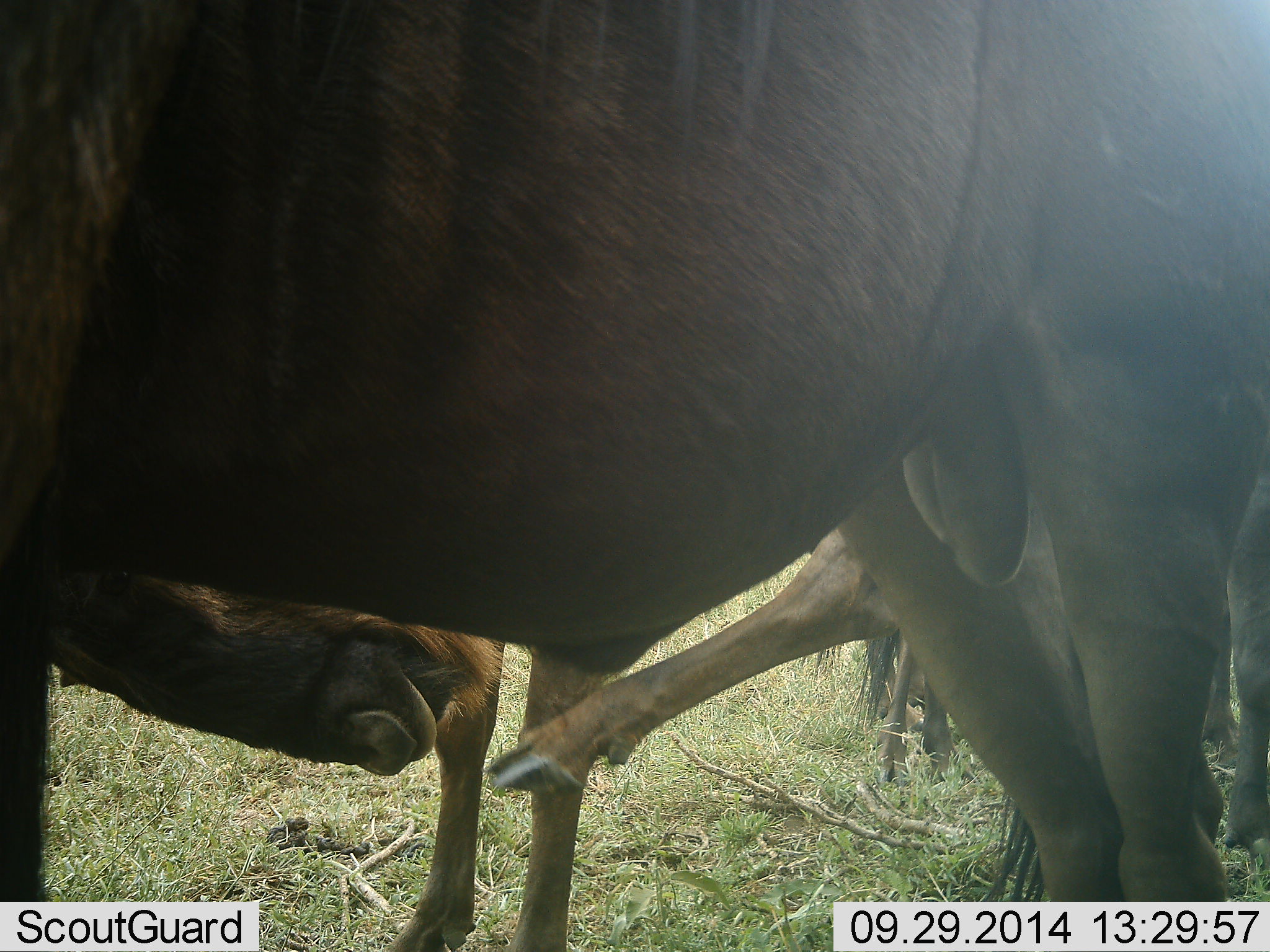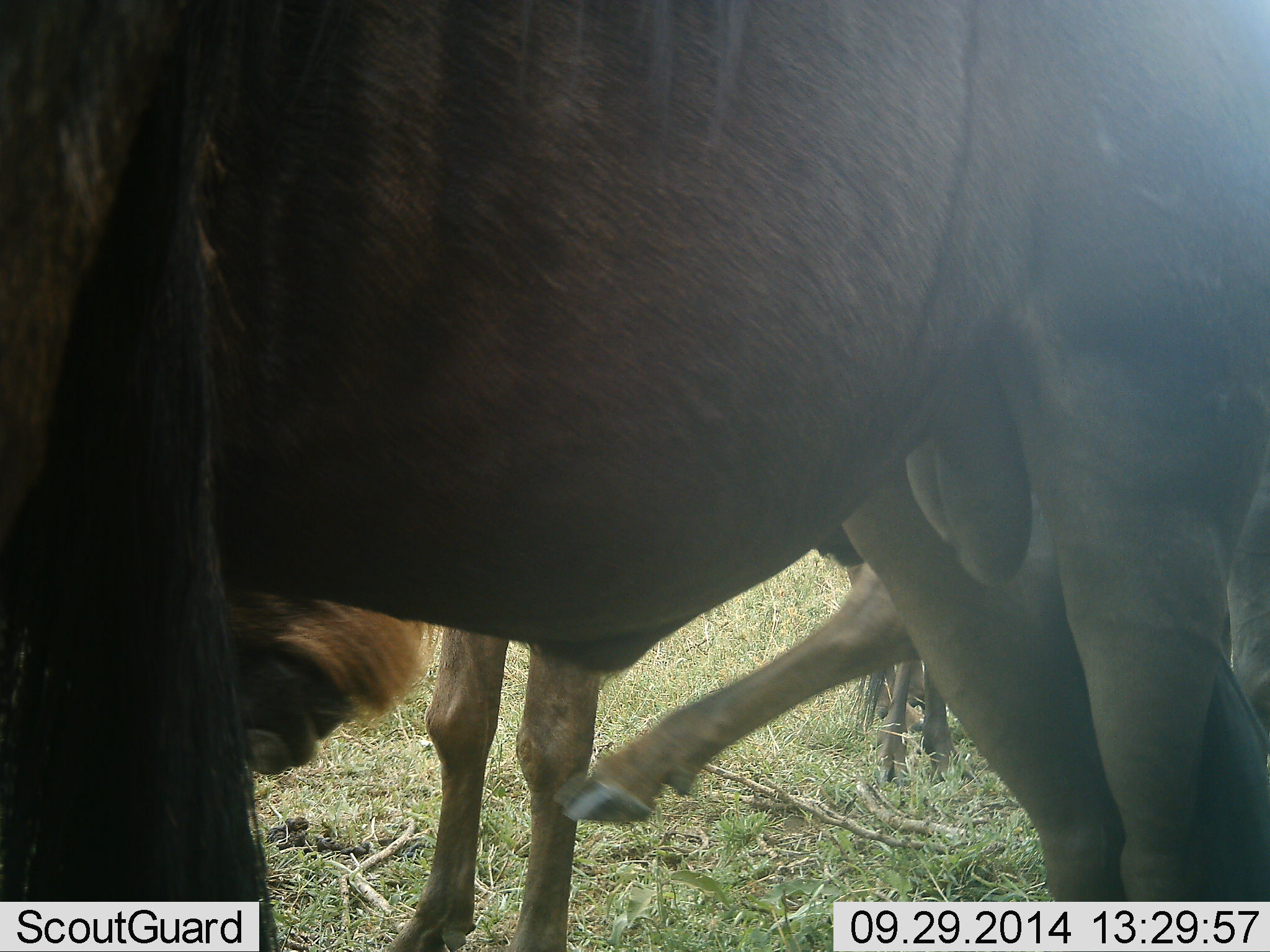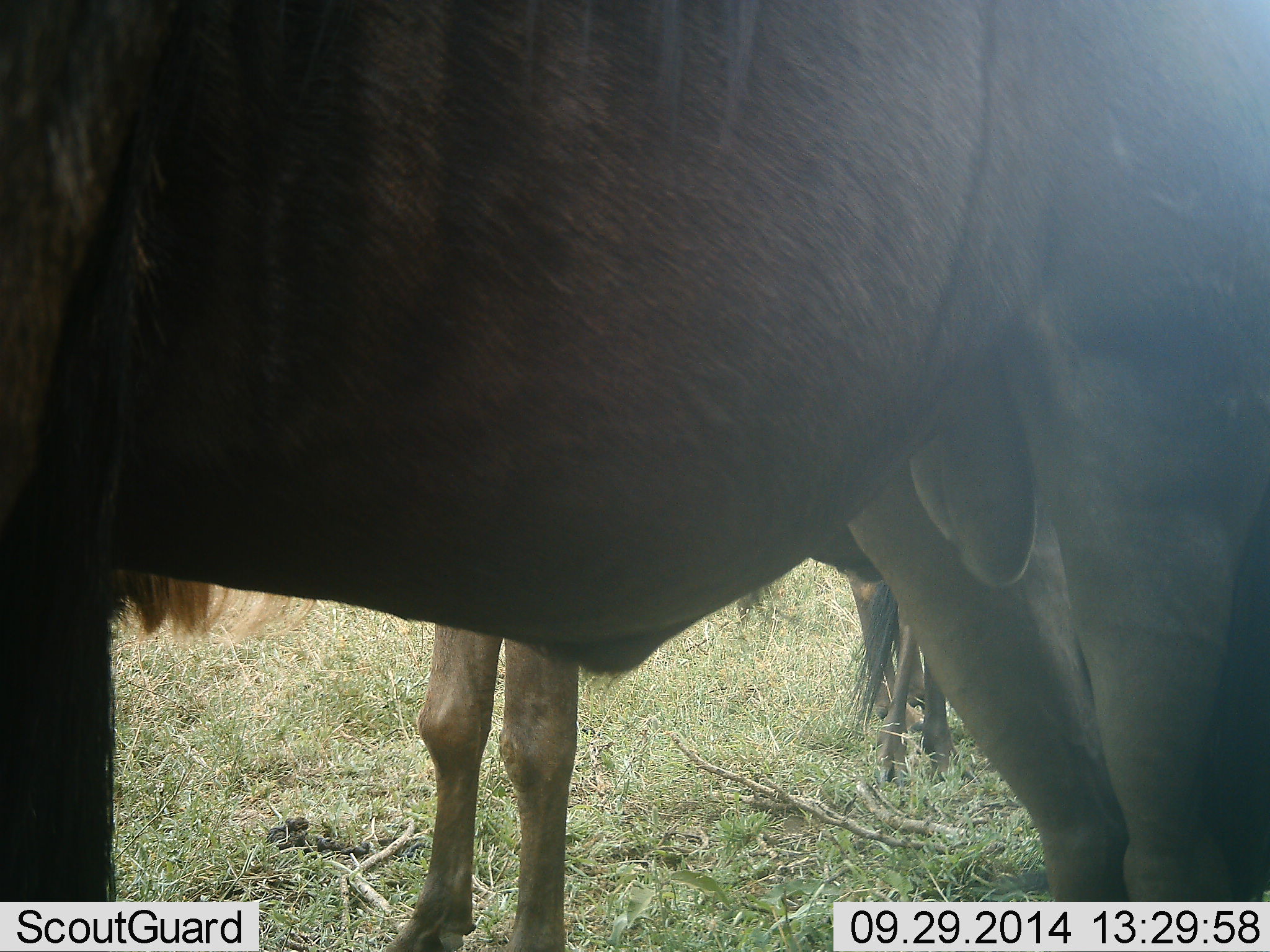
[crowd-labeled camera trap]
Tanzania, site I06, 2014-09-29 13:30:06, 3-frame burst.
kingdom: Animalia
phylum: Chordata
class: Mammalia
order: Artiodactyla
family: Bovidae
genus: Connochaetes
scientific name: Connochaetes taurinus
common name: blue wildebeest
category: wildebeest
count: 3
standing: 100%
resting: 10%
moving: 0%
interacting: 10%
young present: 10%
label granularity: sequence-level